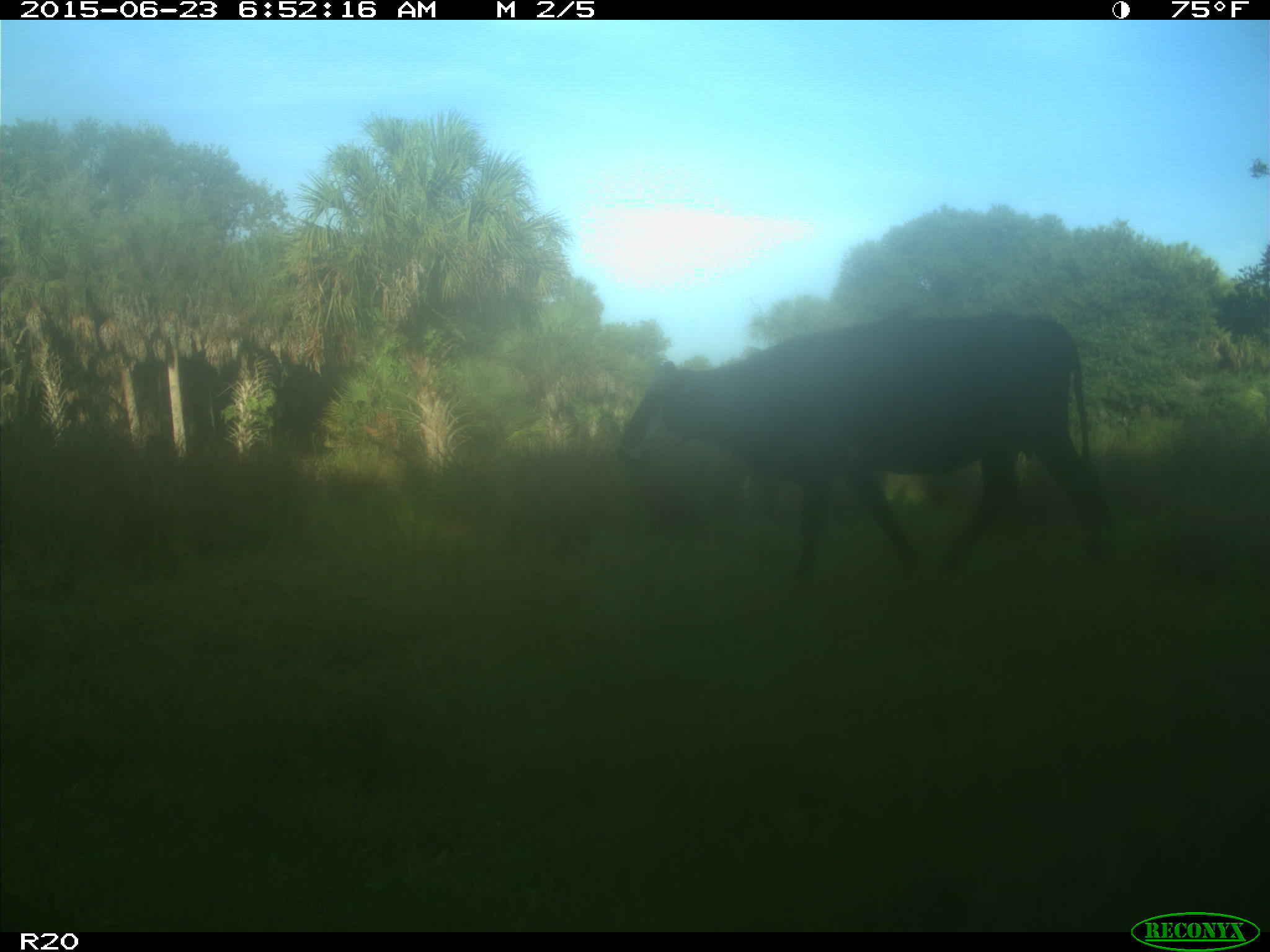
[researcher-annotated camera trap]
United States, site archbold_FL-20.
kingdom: Animalia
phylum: Chordata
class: Mammalia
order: Artiodactyla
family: Bovidae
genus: Bos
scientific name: Bos taurus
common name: domestic cow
Bos taurus (domestic cow).